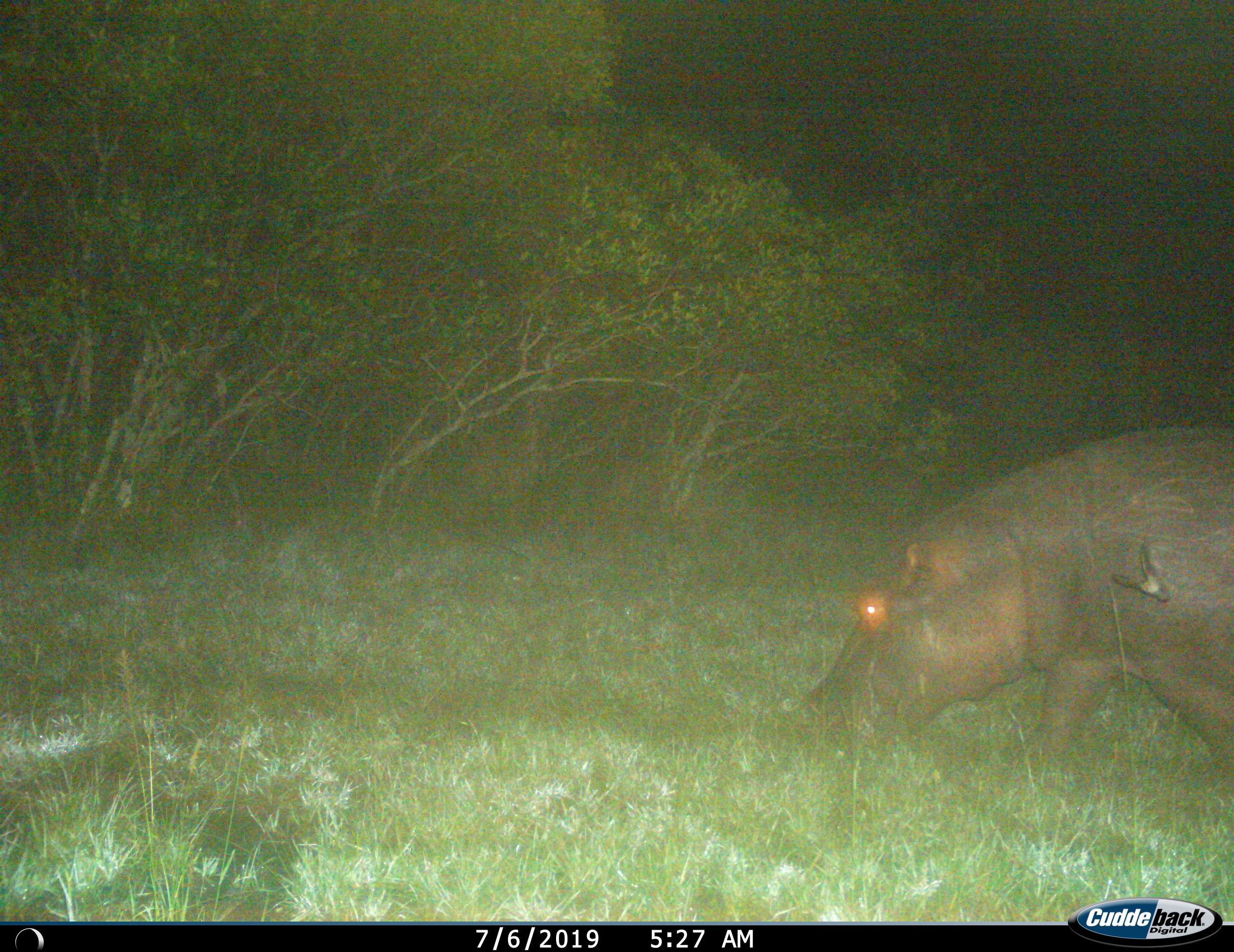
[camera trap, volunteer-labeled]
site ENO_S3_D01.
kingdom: Animalia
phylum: Chordata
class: Mammalia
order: Artiodactyla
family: Hippopotamidae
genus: Hippopotamus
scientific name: Hippopotamus amphibius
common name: hippopotamus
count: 1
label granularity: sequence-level